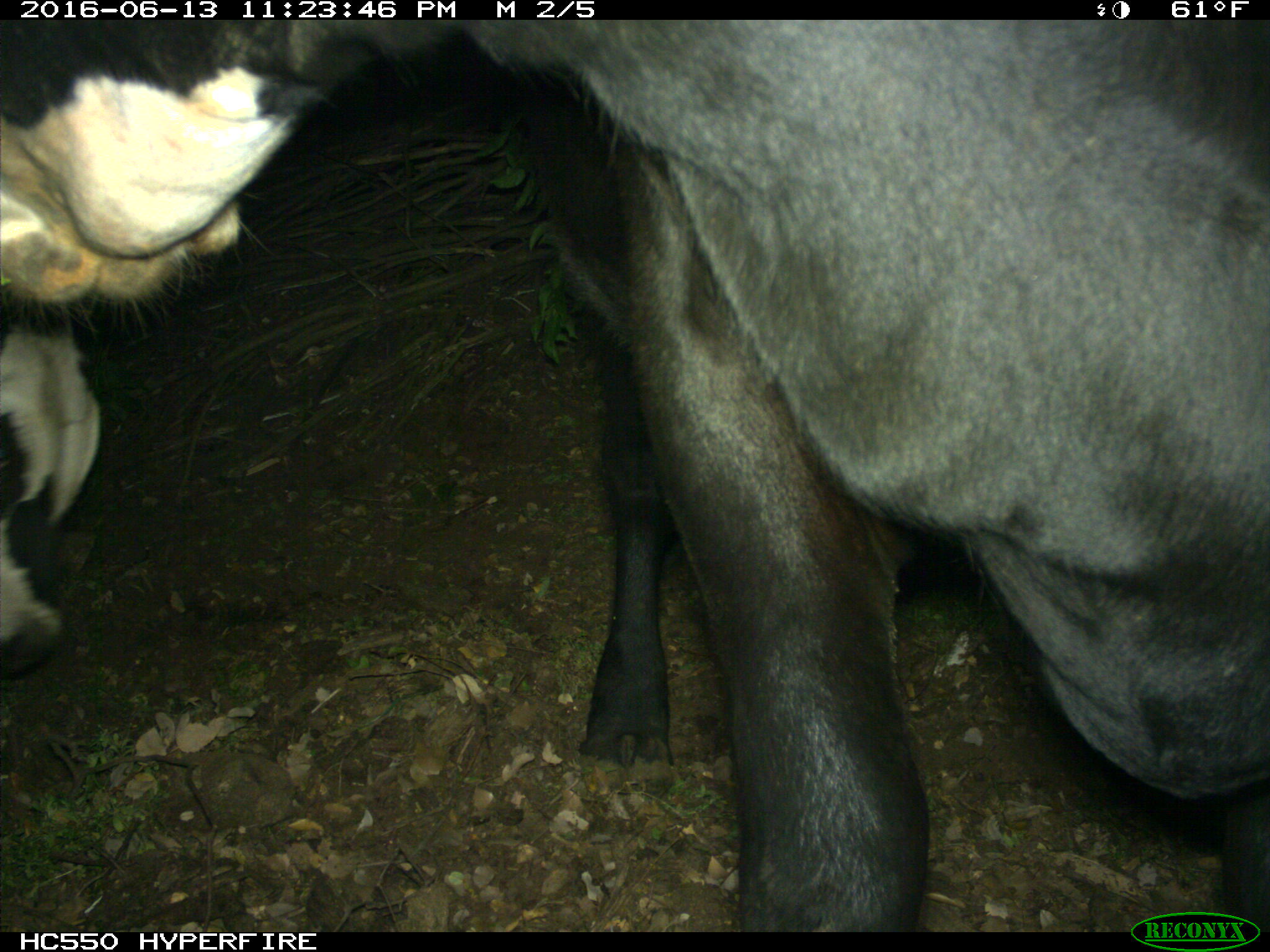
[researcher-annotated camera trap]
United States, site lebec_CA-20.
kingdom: Animalia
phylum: Chordata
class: Mammalia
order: Artiodactyla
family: Bovidae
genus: Bos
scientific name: Bos taurus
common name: domestic cow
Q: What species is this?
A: Bos taurus (domestic cow).